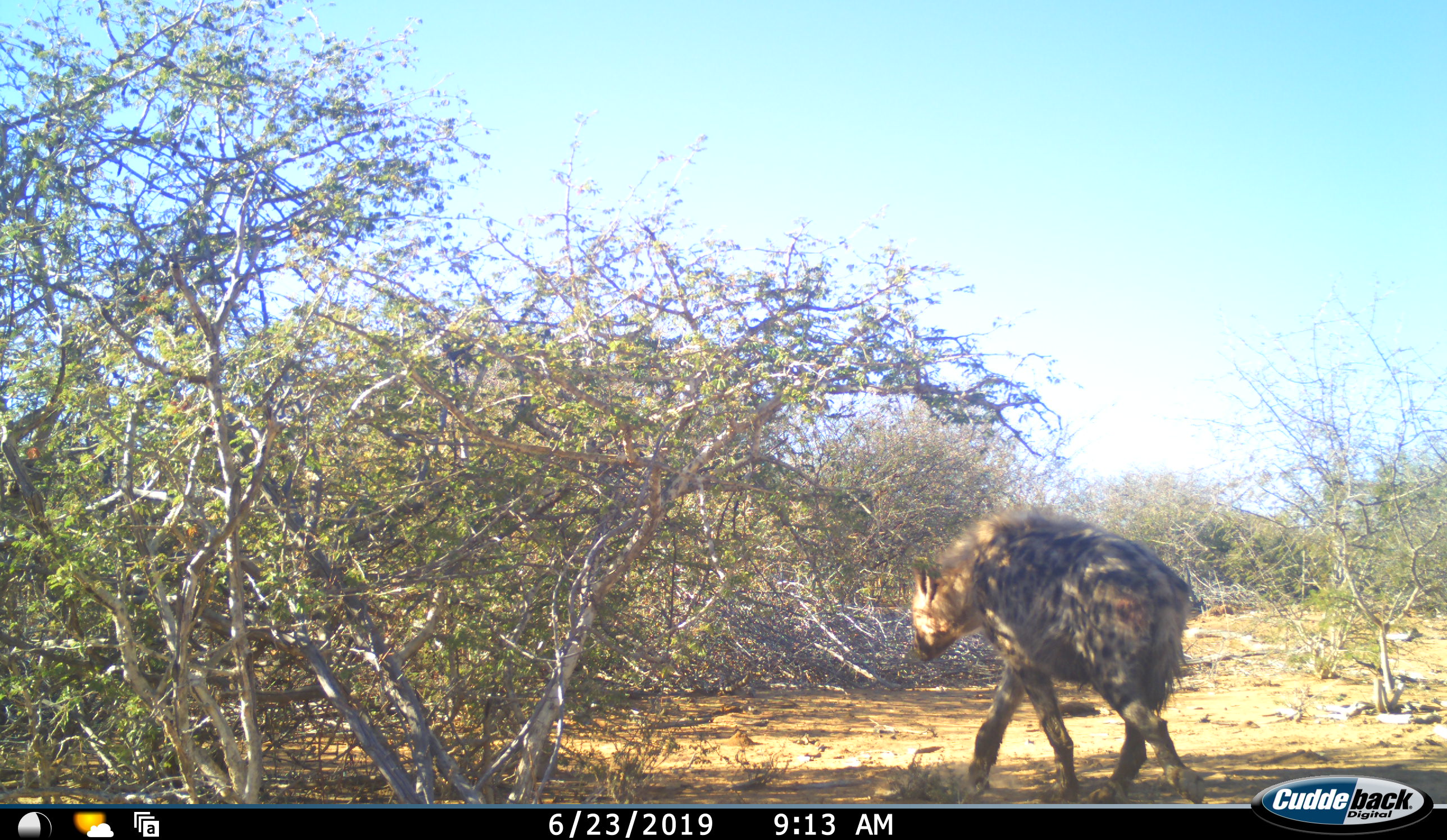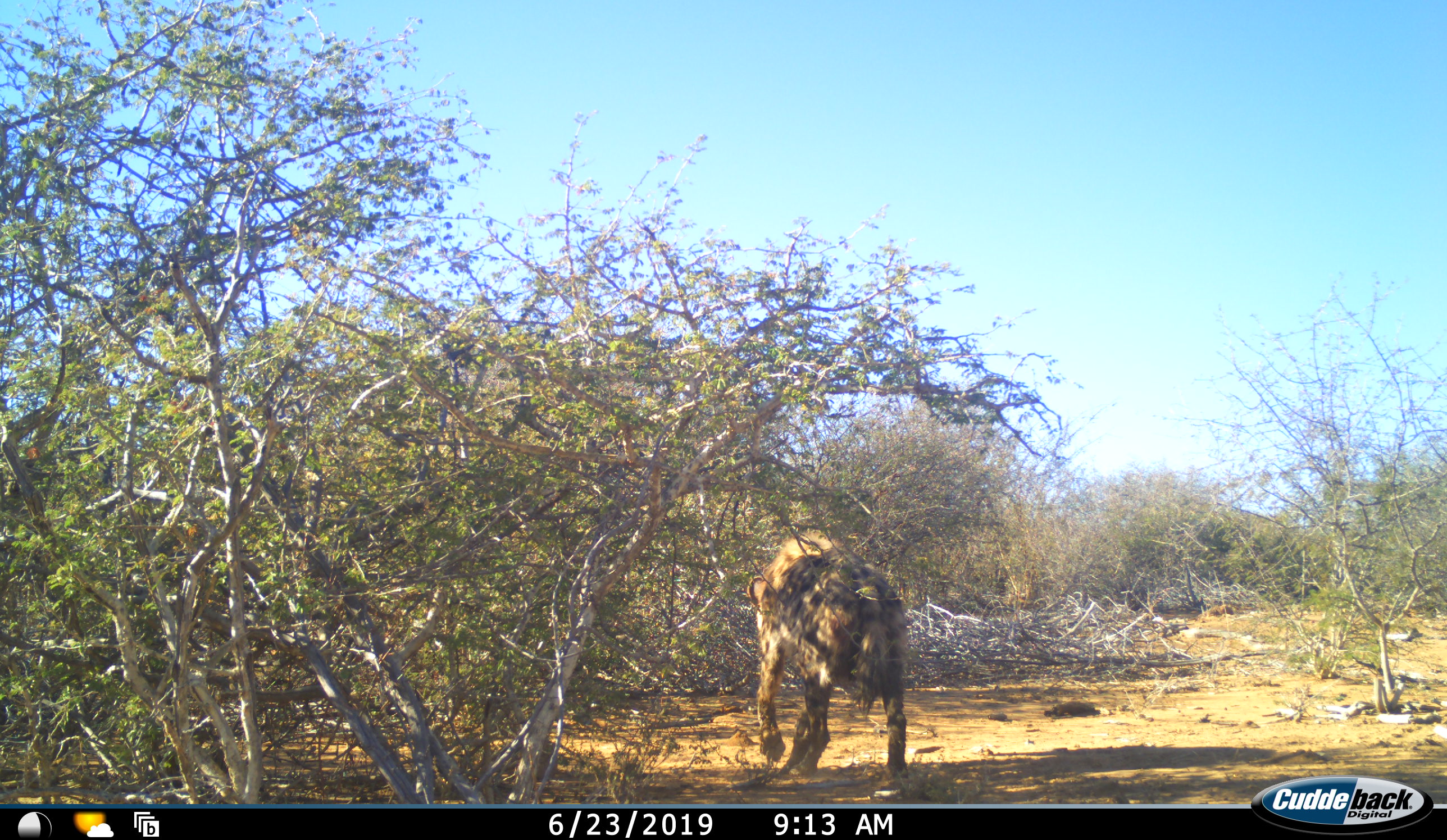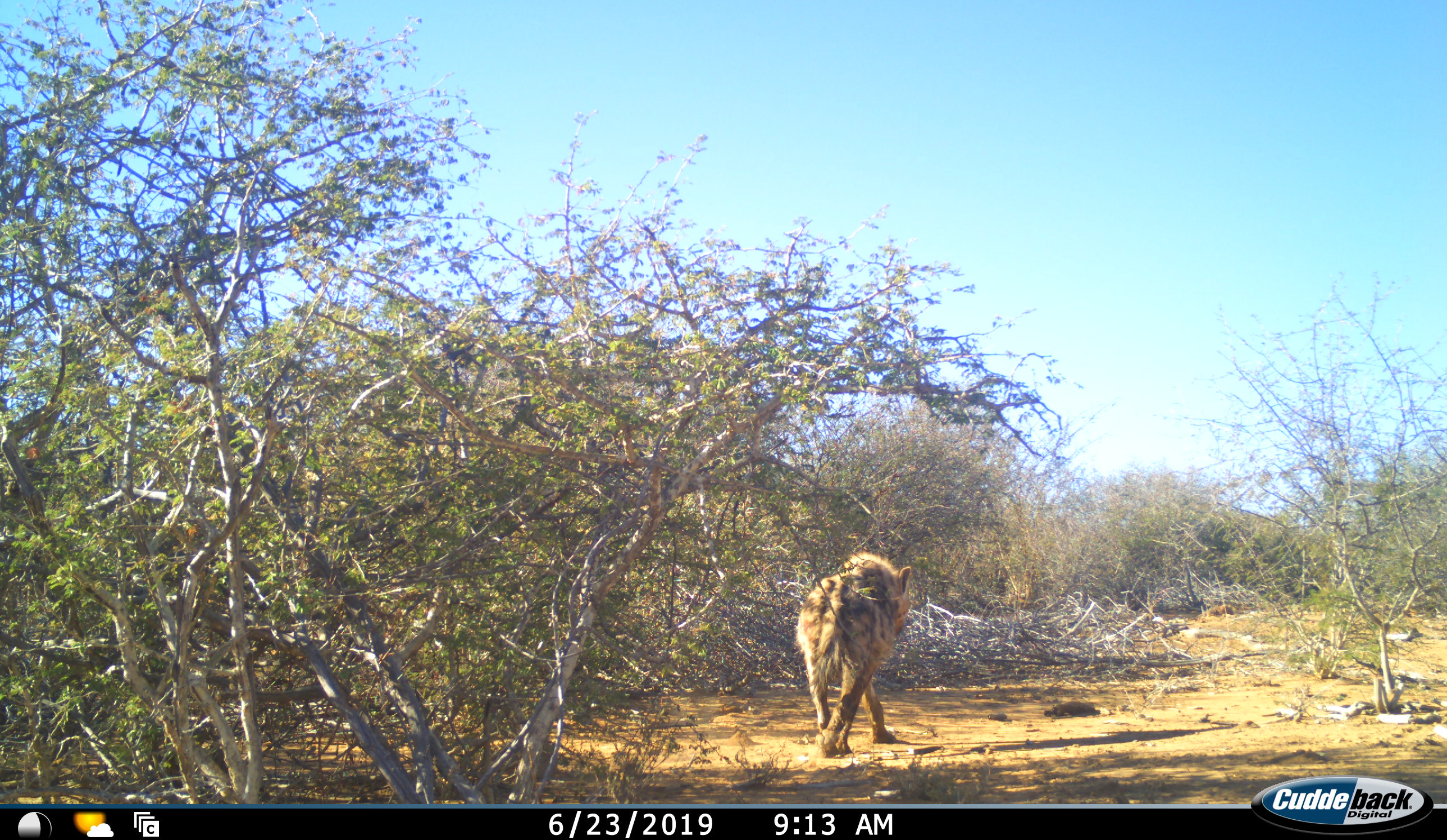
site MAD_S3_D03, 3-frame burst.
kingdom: Animalia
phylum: Chordata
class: Mammalia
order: Carnivora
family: Hyaenidae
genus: Crocuta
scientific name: Crocuta crocuta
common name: spotted hyena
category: hyenaspotted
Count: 1.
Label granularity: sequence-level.